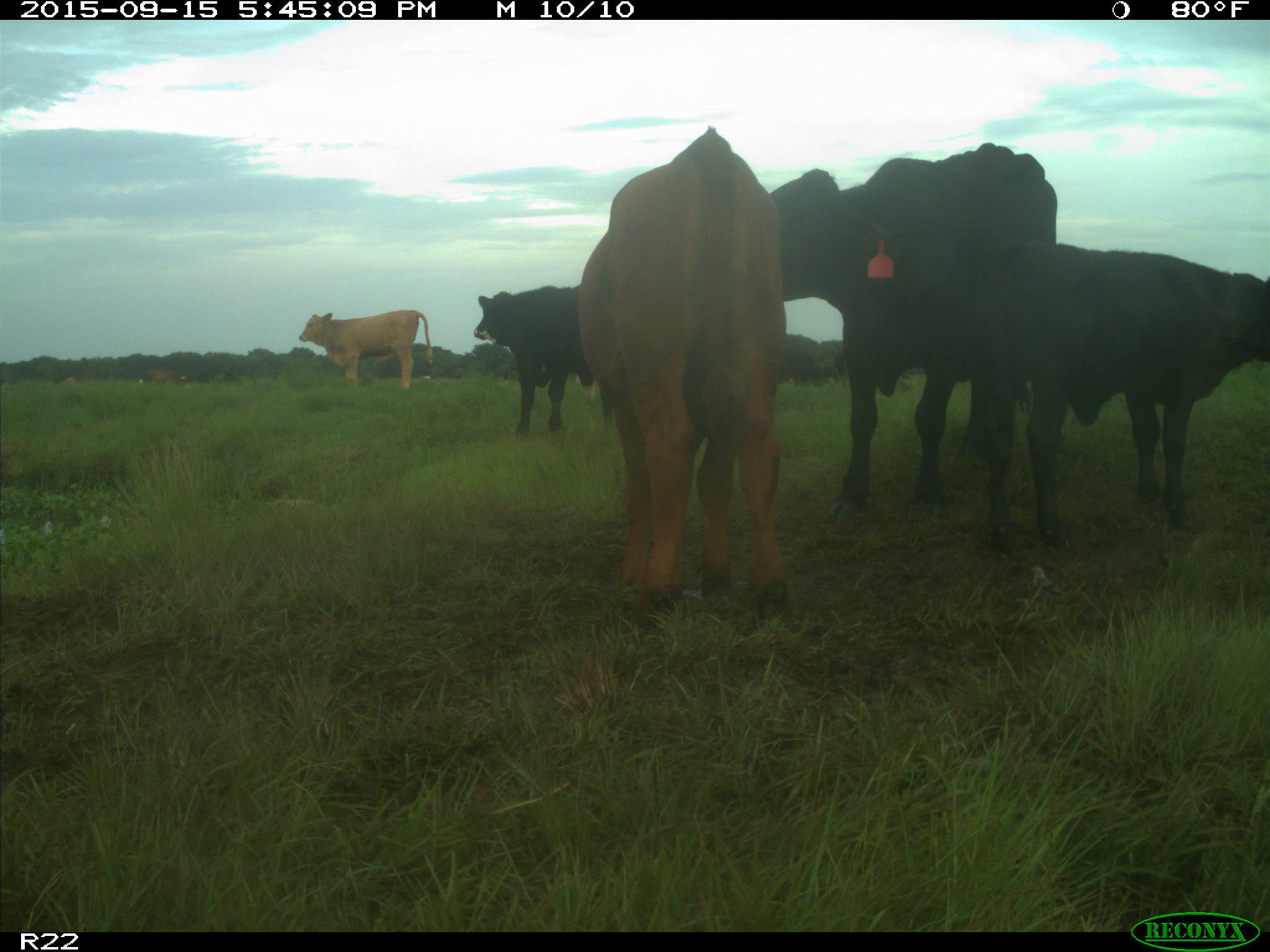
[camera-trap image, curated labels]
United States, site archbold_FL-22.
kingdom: Animalia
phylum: Chordata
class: Mammalia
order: Artiodactyla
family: Bovidae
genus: Bos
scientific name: Bos taurus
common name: domestic cow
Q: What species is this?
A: Bos taurus (domestic cow).